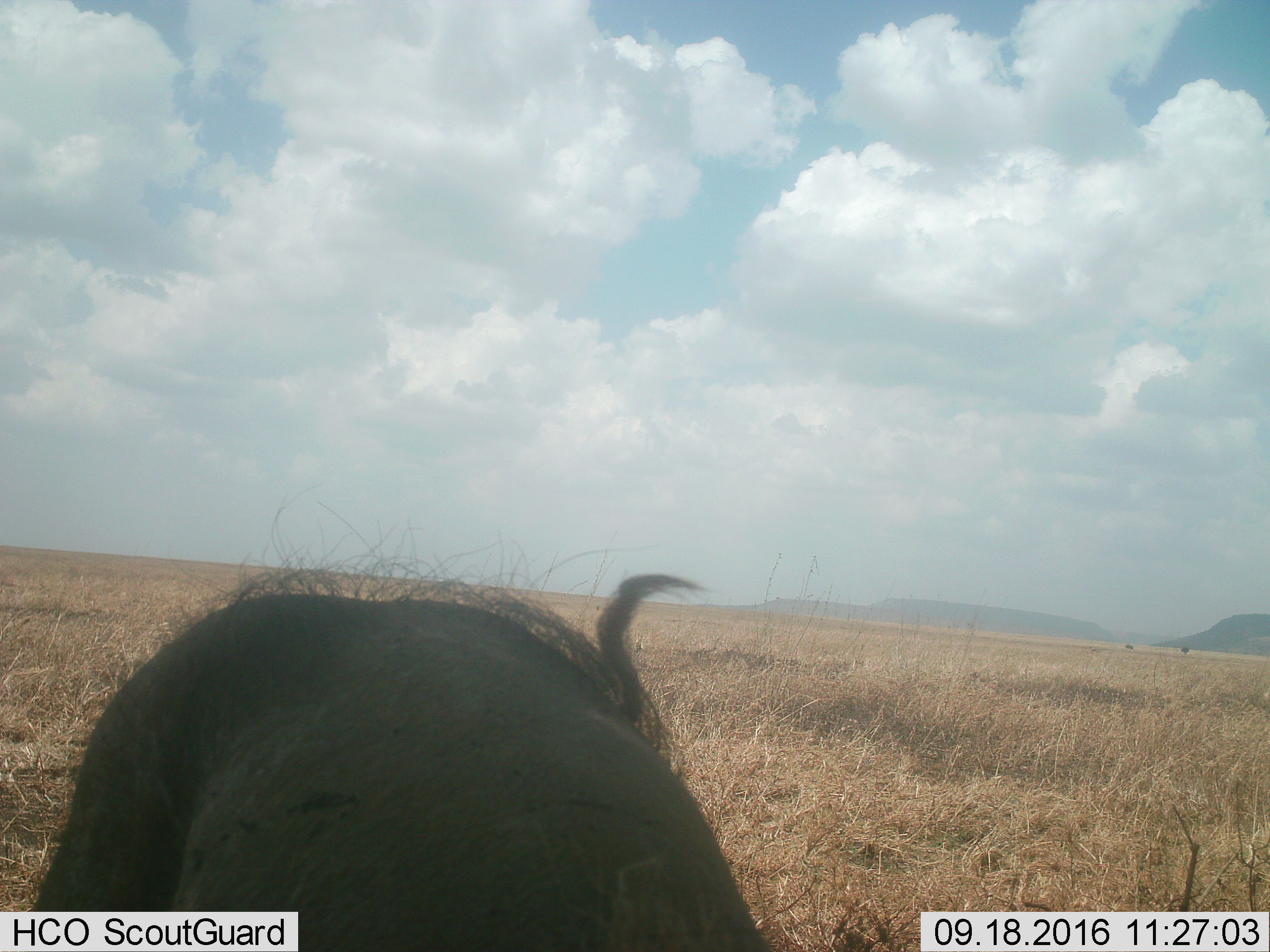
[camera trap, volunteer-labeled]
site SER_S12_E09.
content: unidentified animal